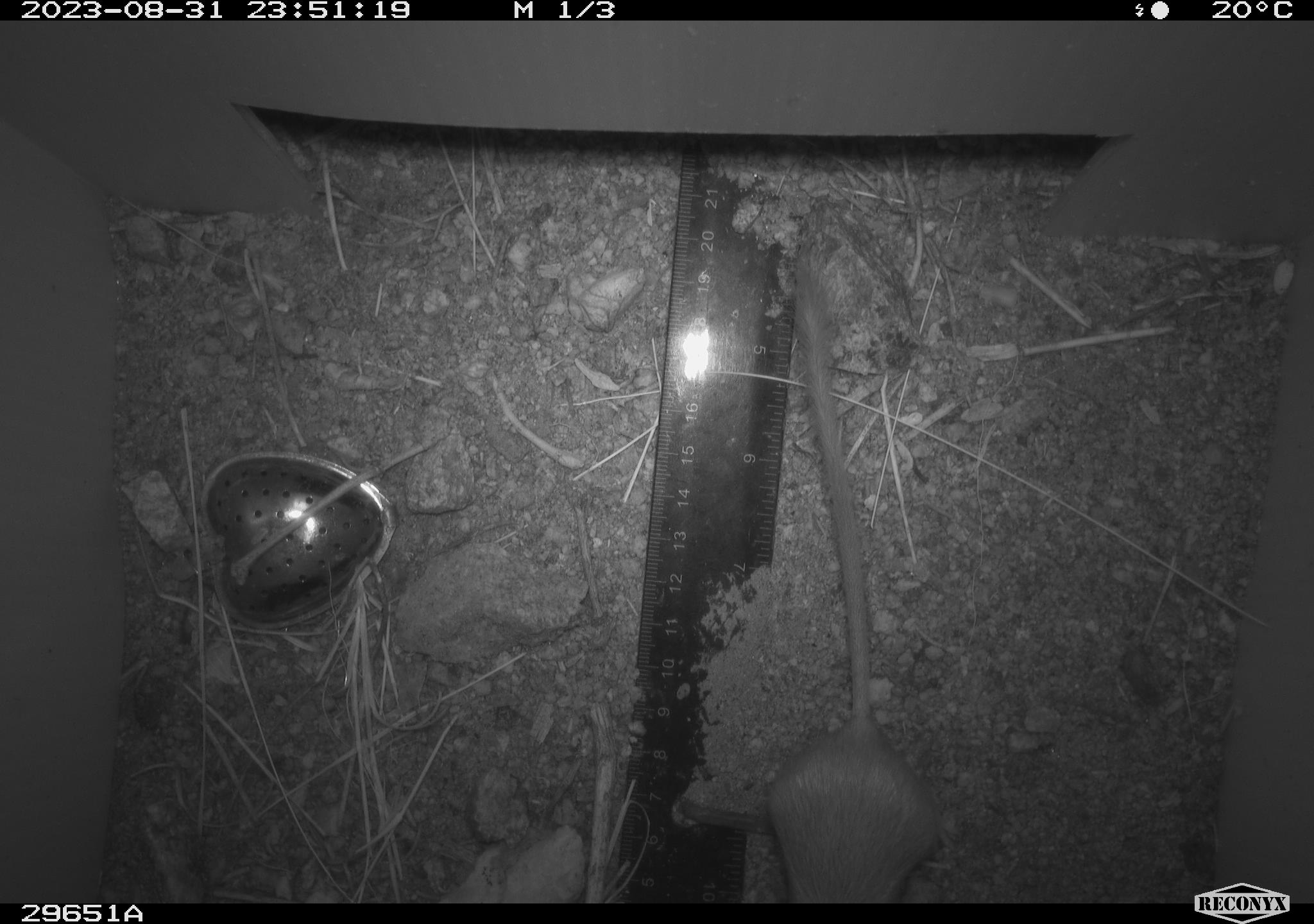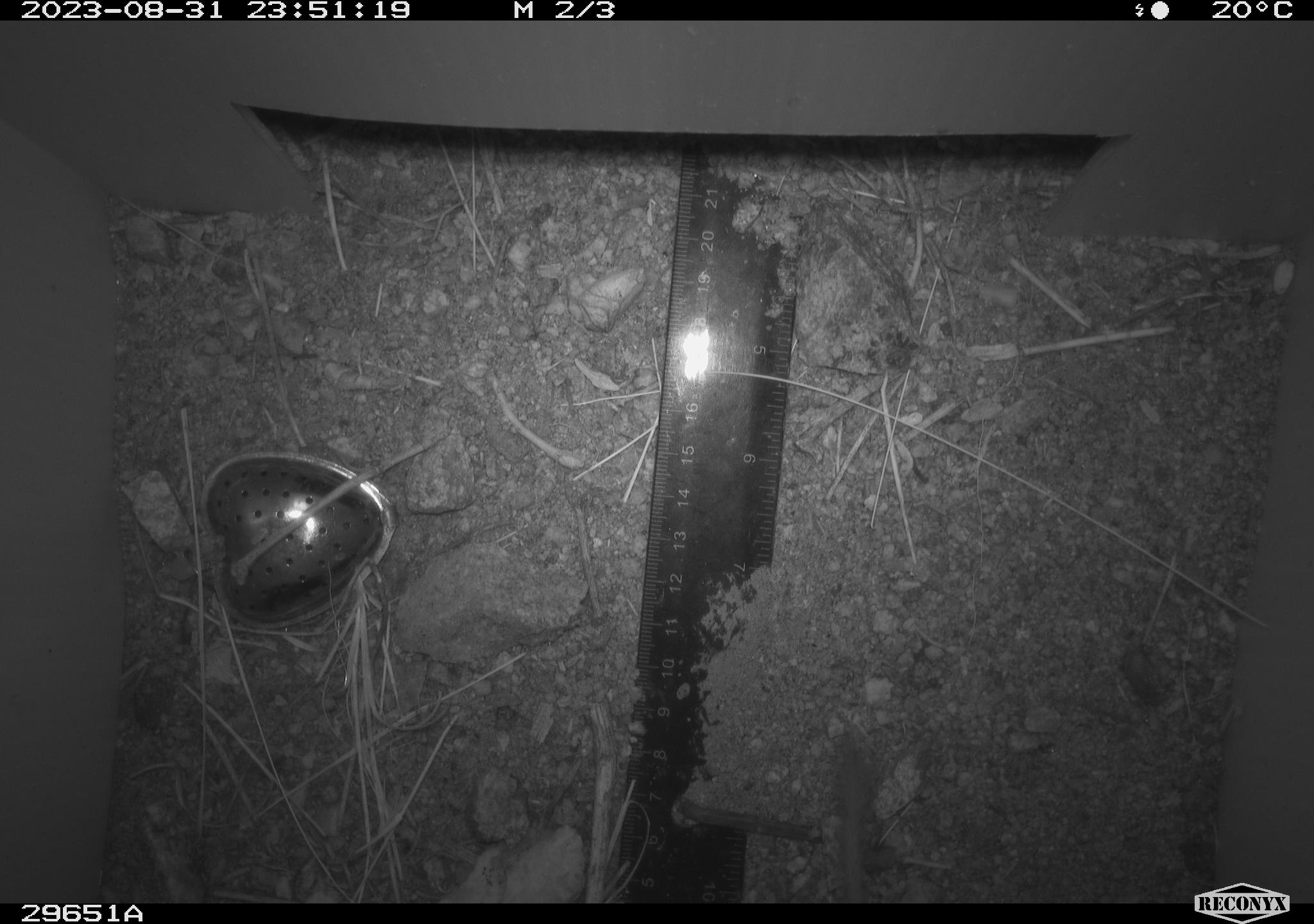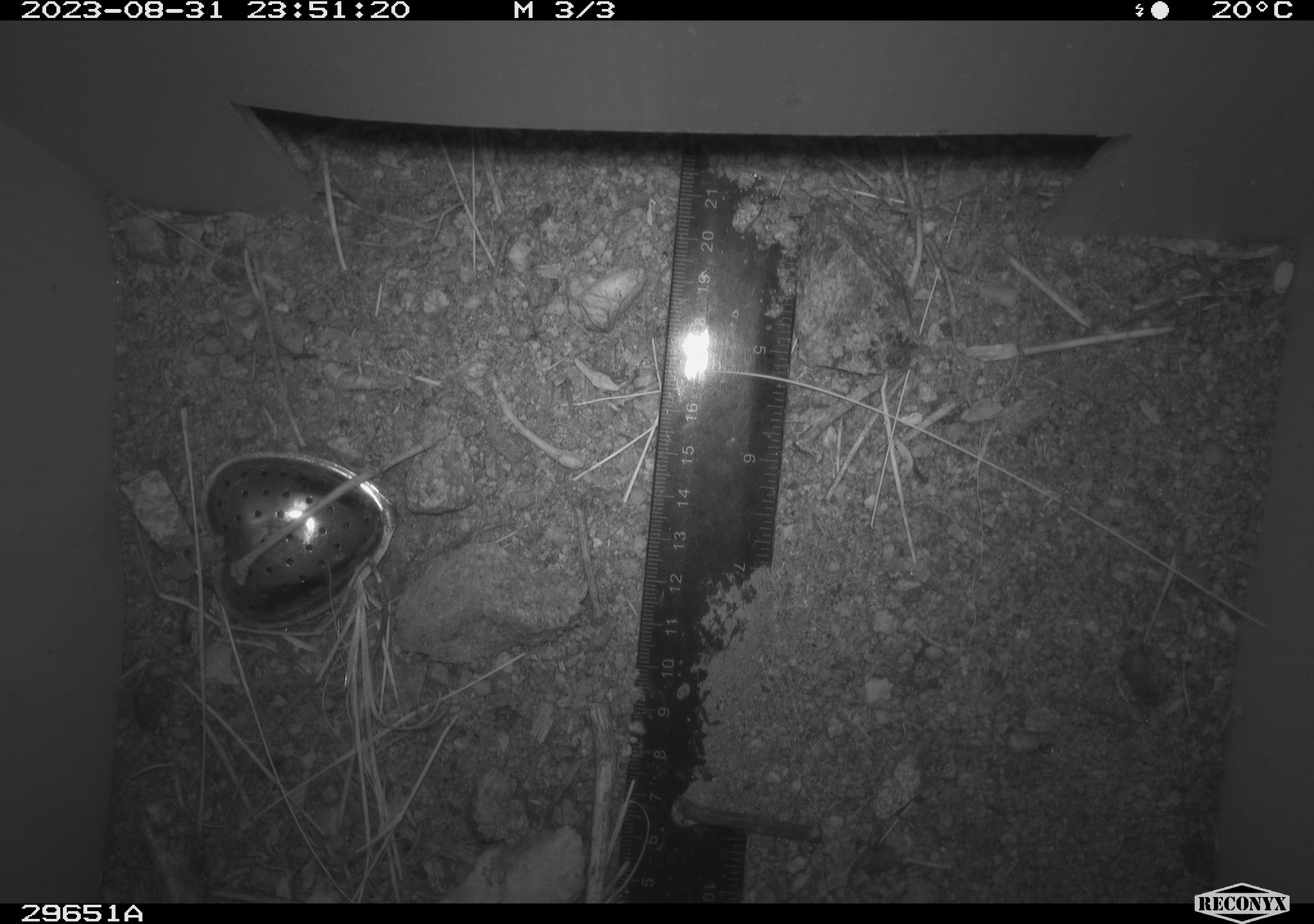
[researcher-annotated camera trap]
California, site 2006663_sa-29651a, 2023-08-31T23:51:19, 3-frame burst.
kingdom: Animalia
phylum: Chordata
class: Mammalia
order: Rodentia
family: Heteromyidae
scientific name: Heteromyidae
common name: kangaroo rats and pocket mice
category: heteromyidae family